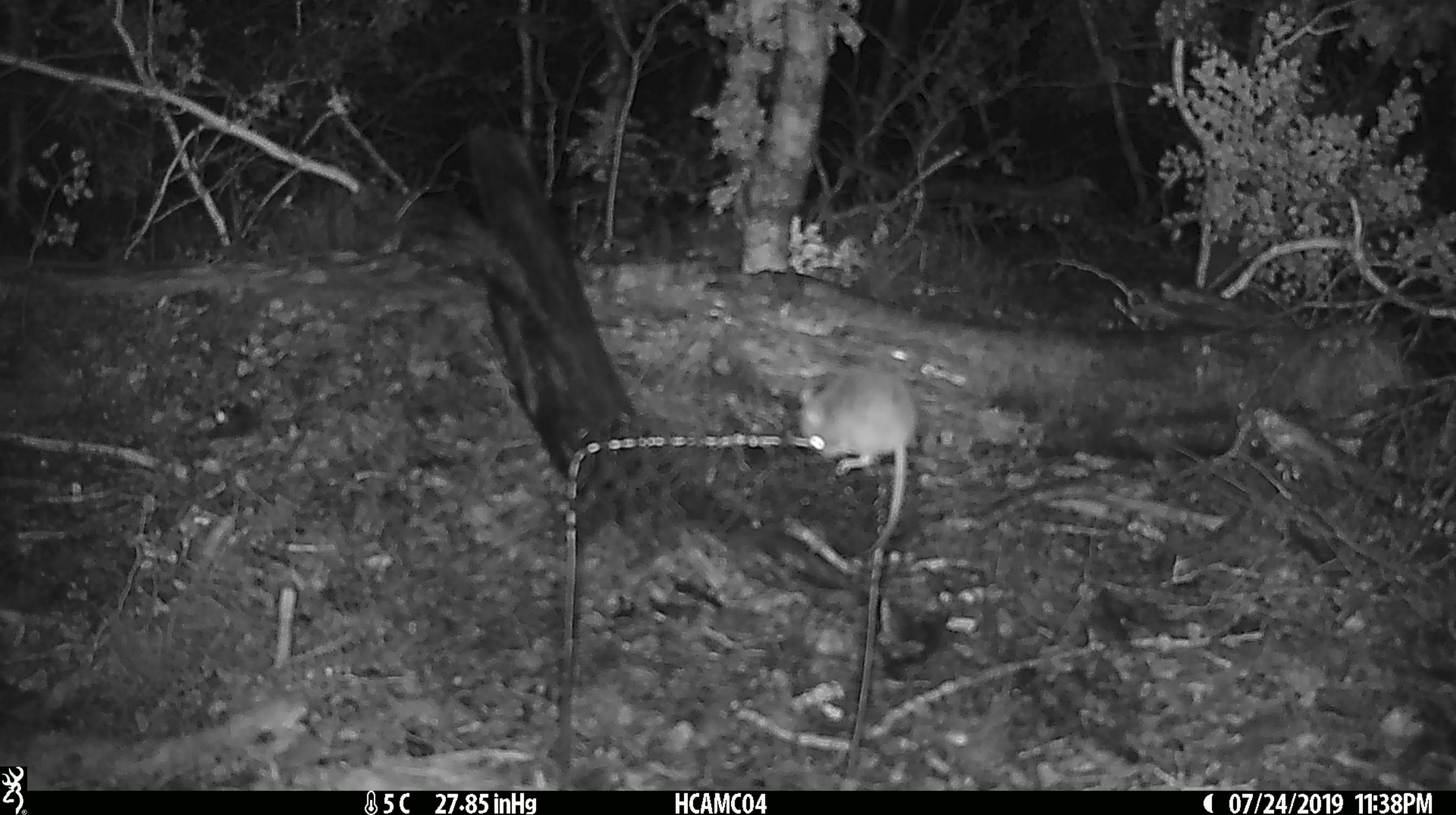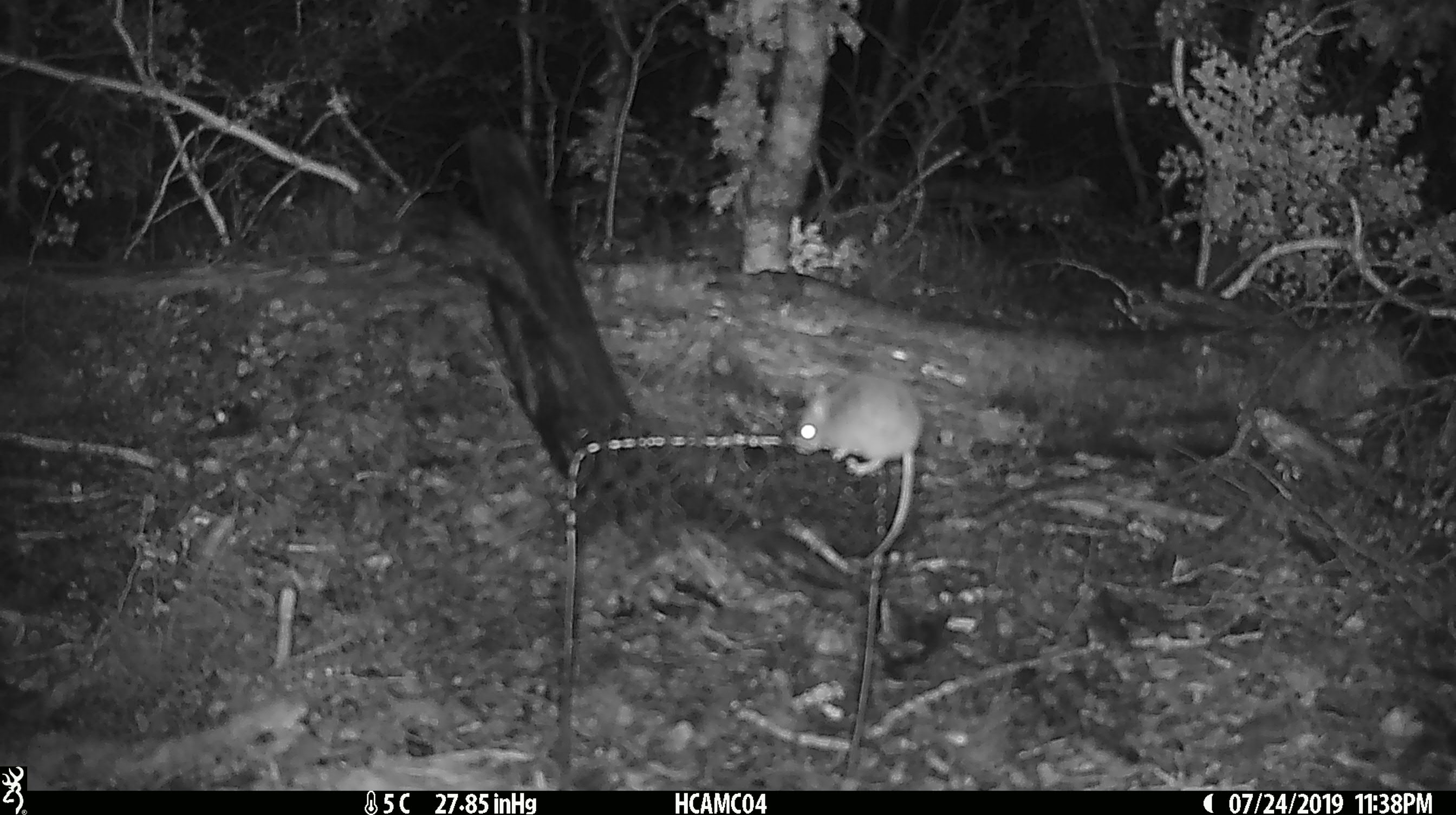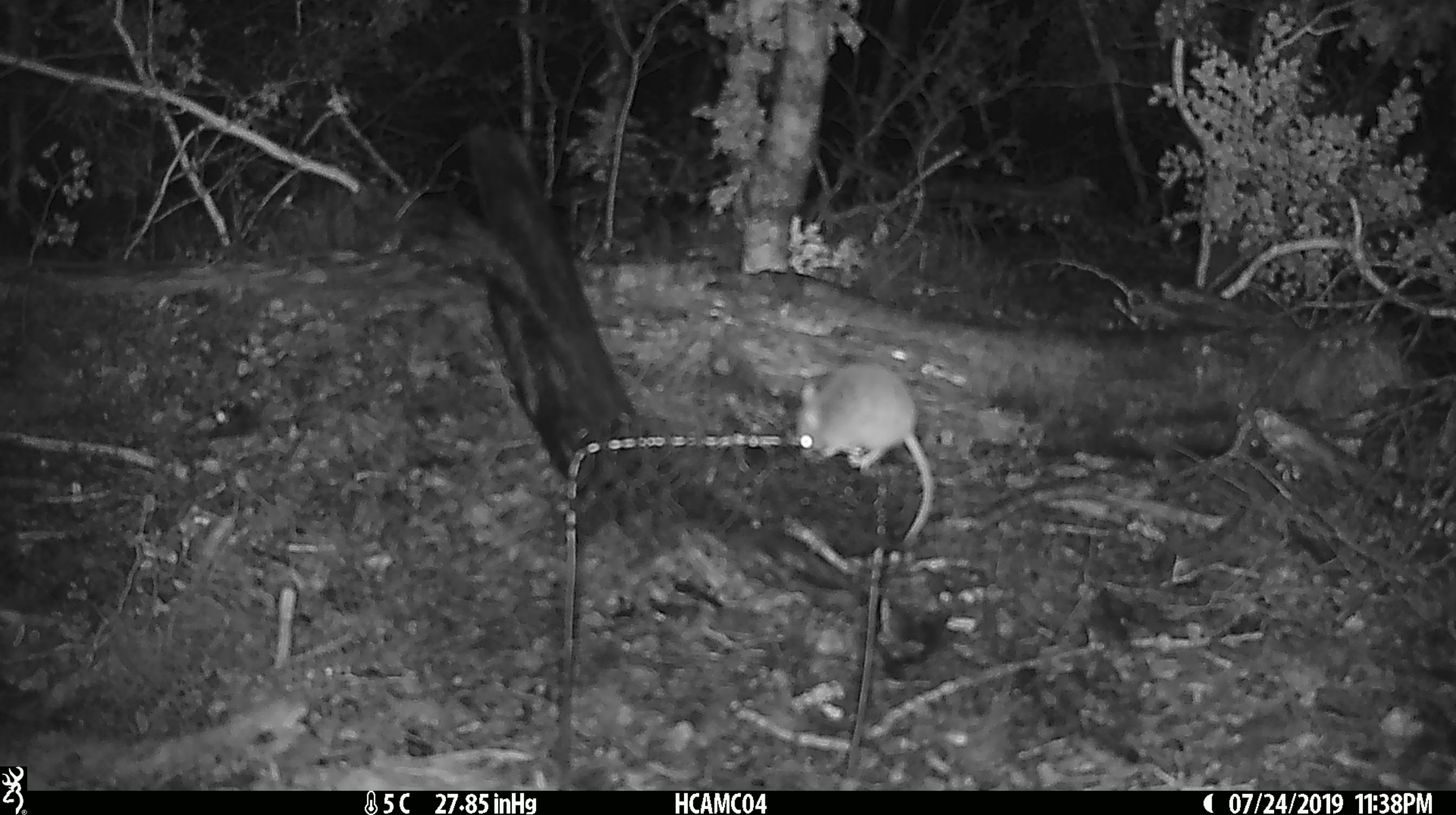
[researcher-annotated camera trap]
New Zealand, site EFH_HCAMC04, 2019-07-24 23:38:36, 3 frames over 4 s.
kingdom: Animalia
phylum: Chordata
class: Mammalia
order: Rodentia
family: Muridae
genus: Mus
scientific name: Mus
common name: mouse